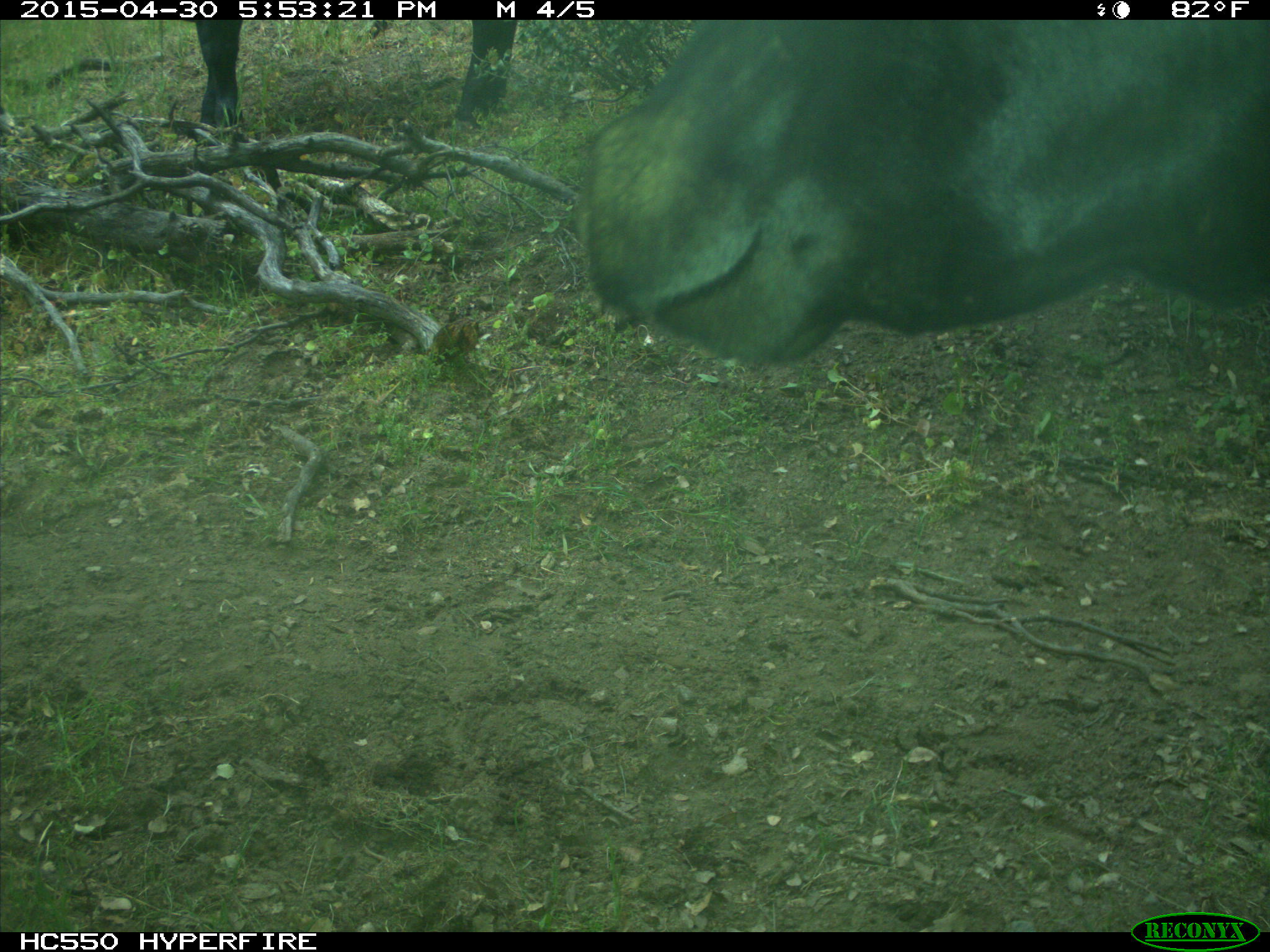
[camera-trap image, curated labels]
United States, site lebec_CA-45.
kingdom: Animalia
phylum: Chordata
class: Mammalia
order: Artiodactyla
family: Bovidae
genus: Bos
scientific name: Bos taurus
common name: domestic cow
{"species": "Bos taurus (domestic cow)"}